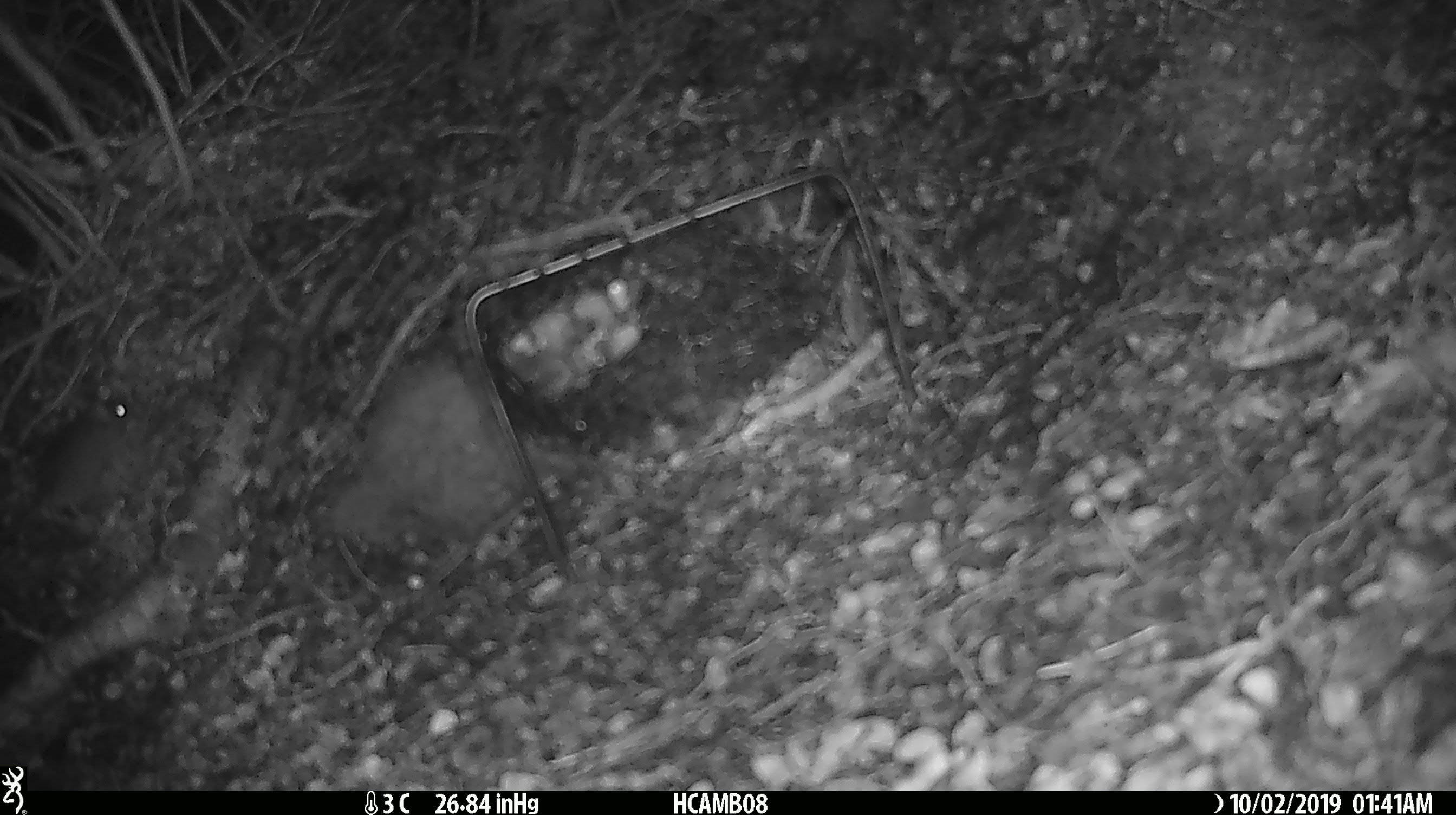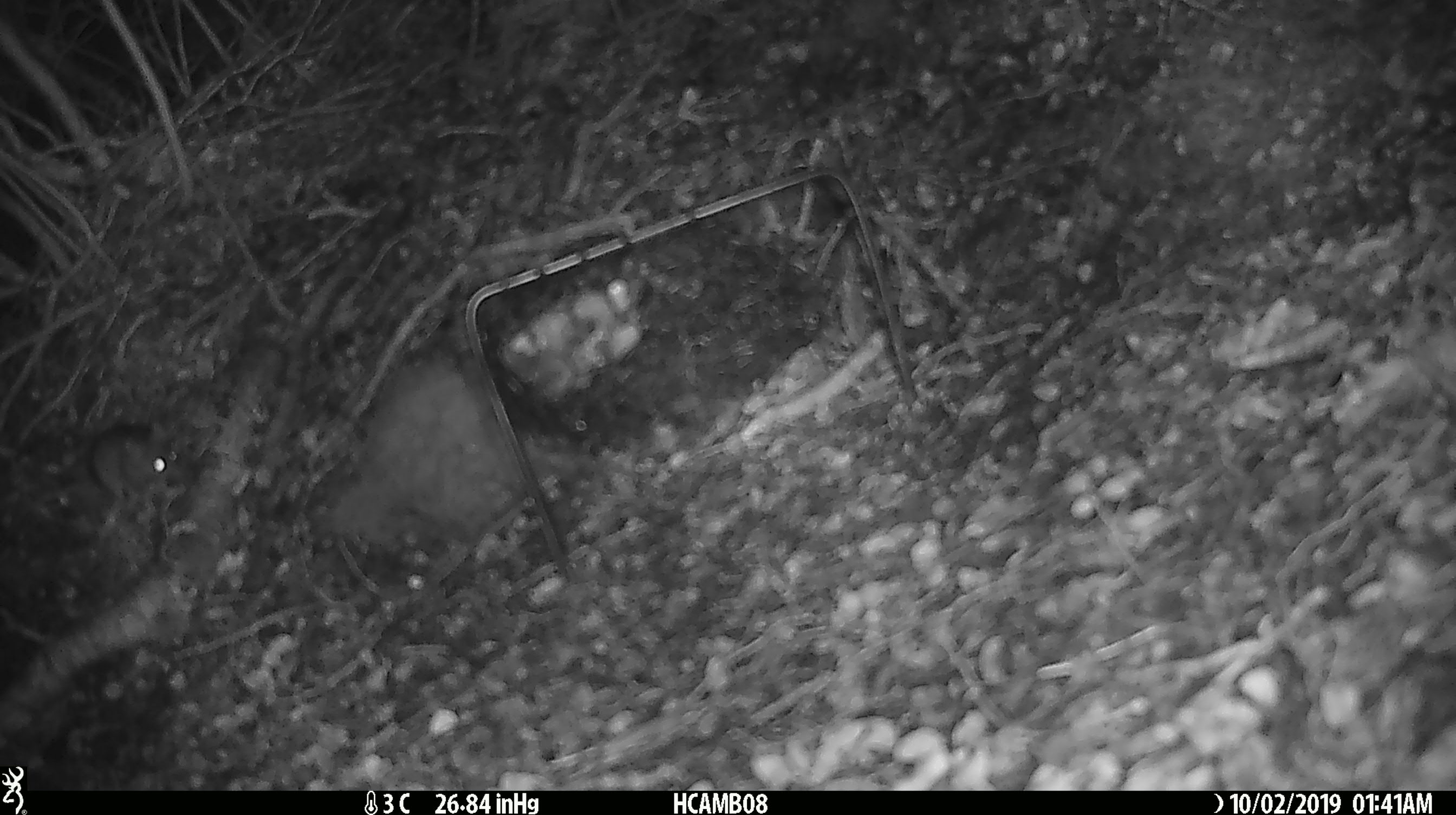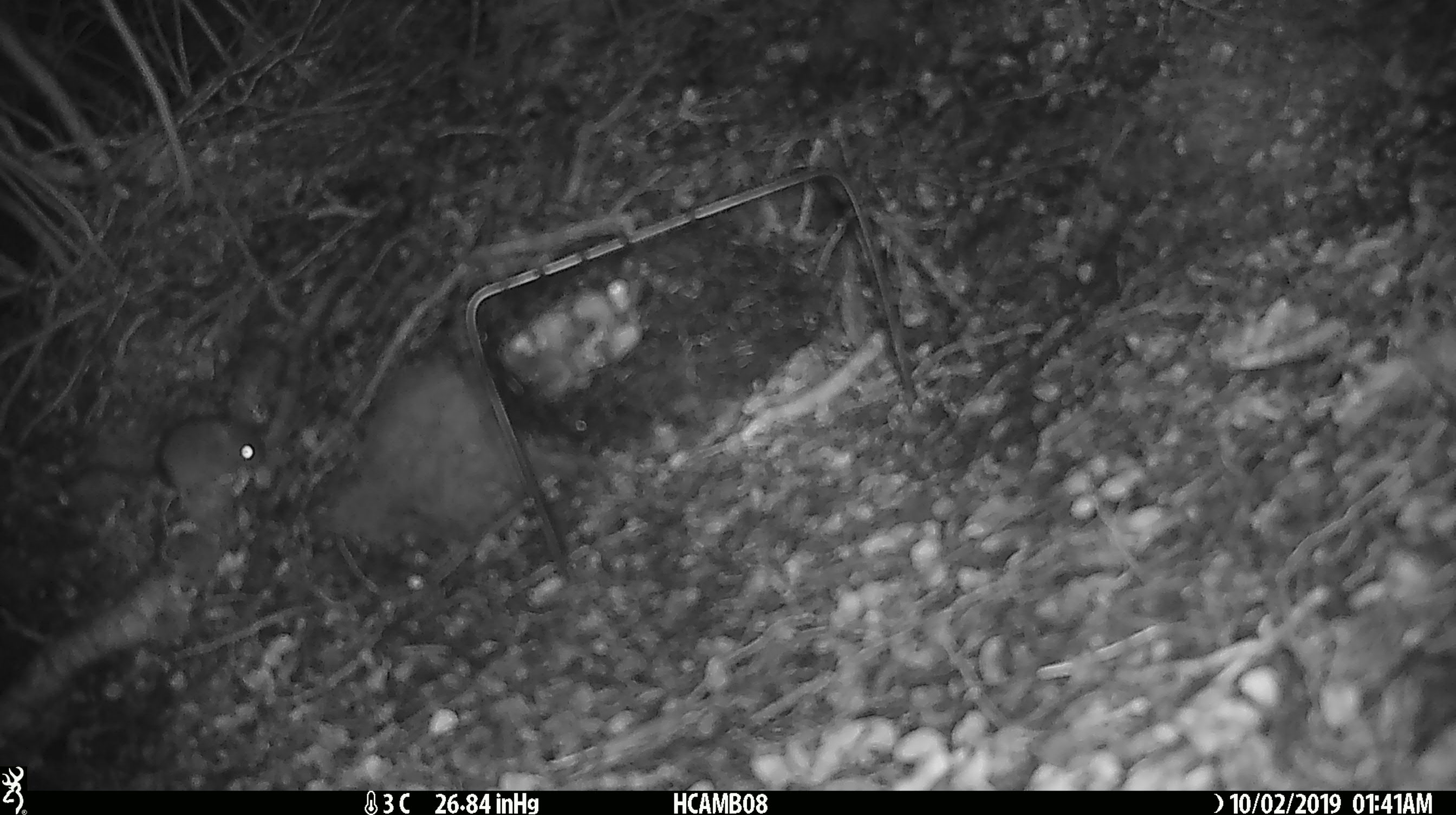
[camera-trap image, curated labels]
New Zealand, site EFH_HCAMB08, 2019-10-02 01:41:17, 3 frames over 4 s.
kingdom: Animalia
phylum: Chordata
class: Mammalia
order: Rodentia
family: Muridae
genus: Mus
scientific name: Mus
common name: mouse